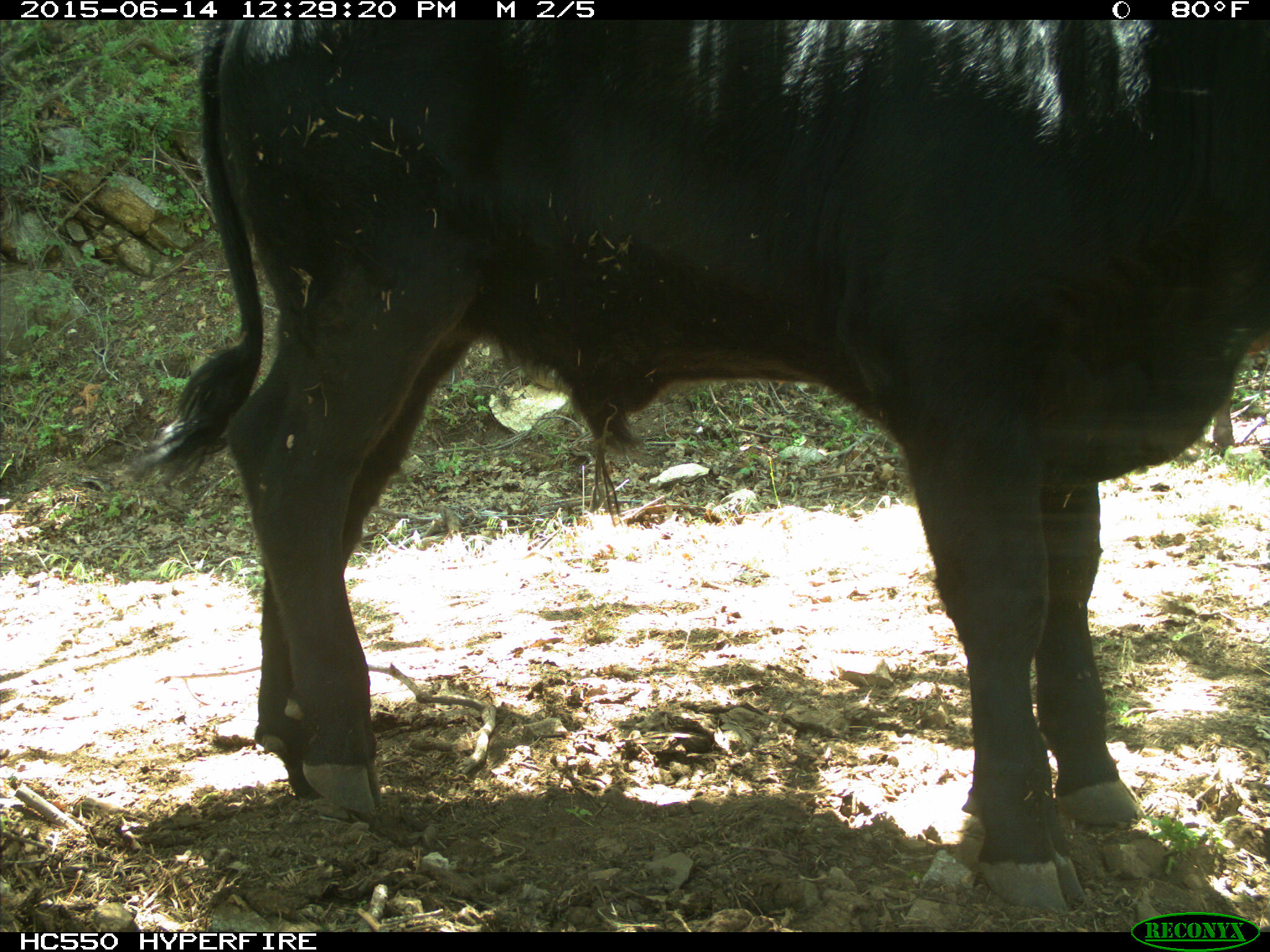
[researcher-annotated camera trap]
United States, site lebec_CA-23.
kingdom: Animalia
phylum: Chordata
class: Mammalia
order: Artiodactyla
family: Bovidae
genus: Bos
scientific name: Bos taurus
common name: domestic cow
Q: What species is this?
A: Bos taurus (domestic cow).